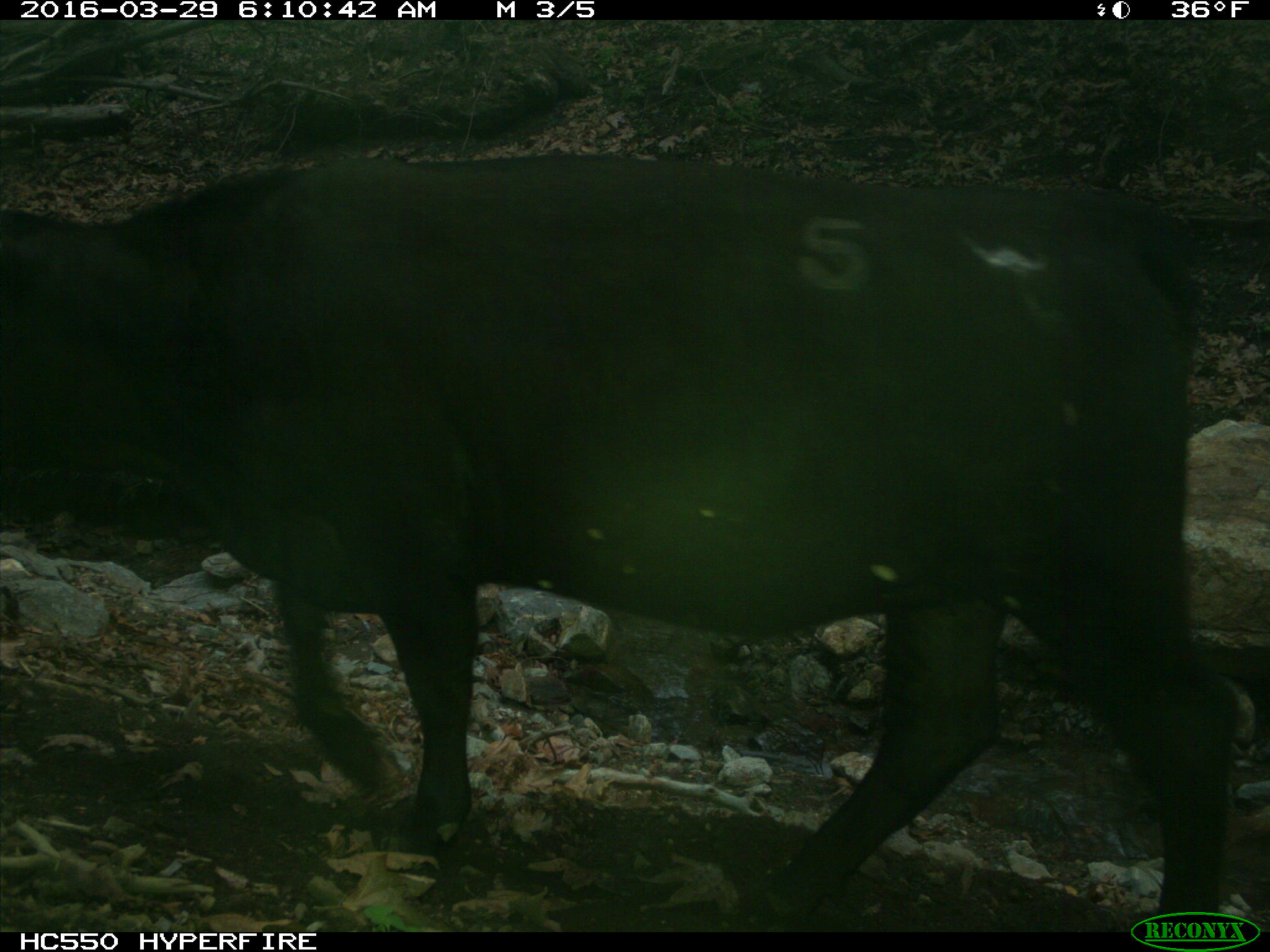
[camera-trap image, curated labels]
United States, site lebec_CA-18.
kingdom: Animalia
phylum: Chordata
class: Mammalia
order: Artiodactyla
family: Bovidae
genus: Bos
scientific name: Bos taurus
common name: domestic cow